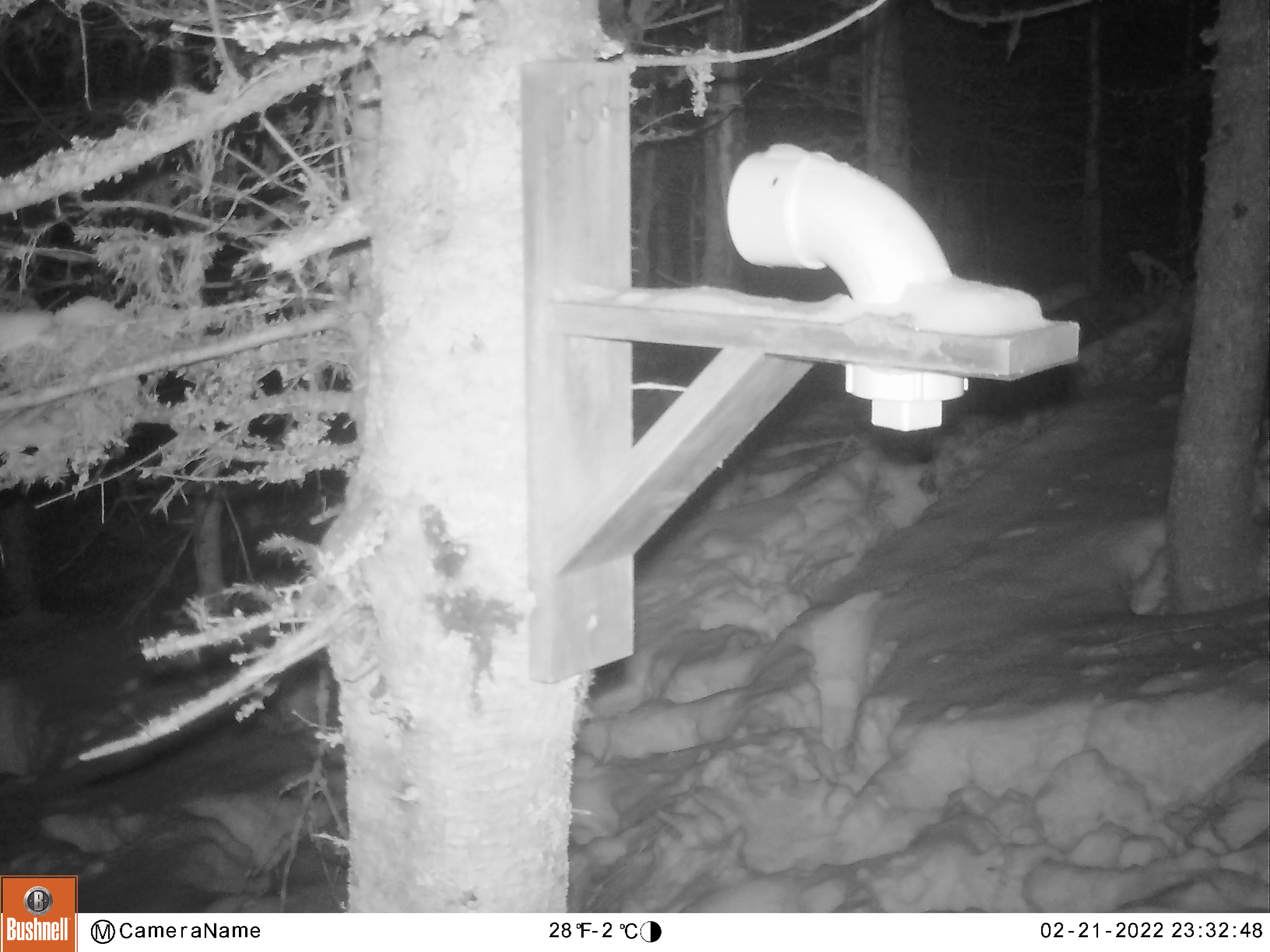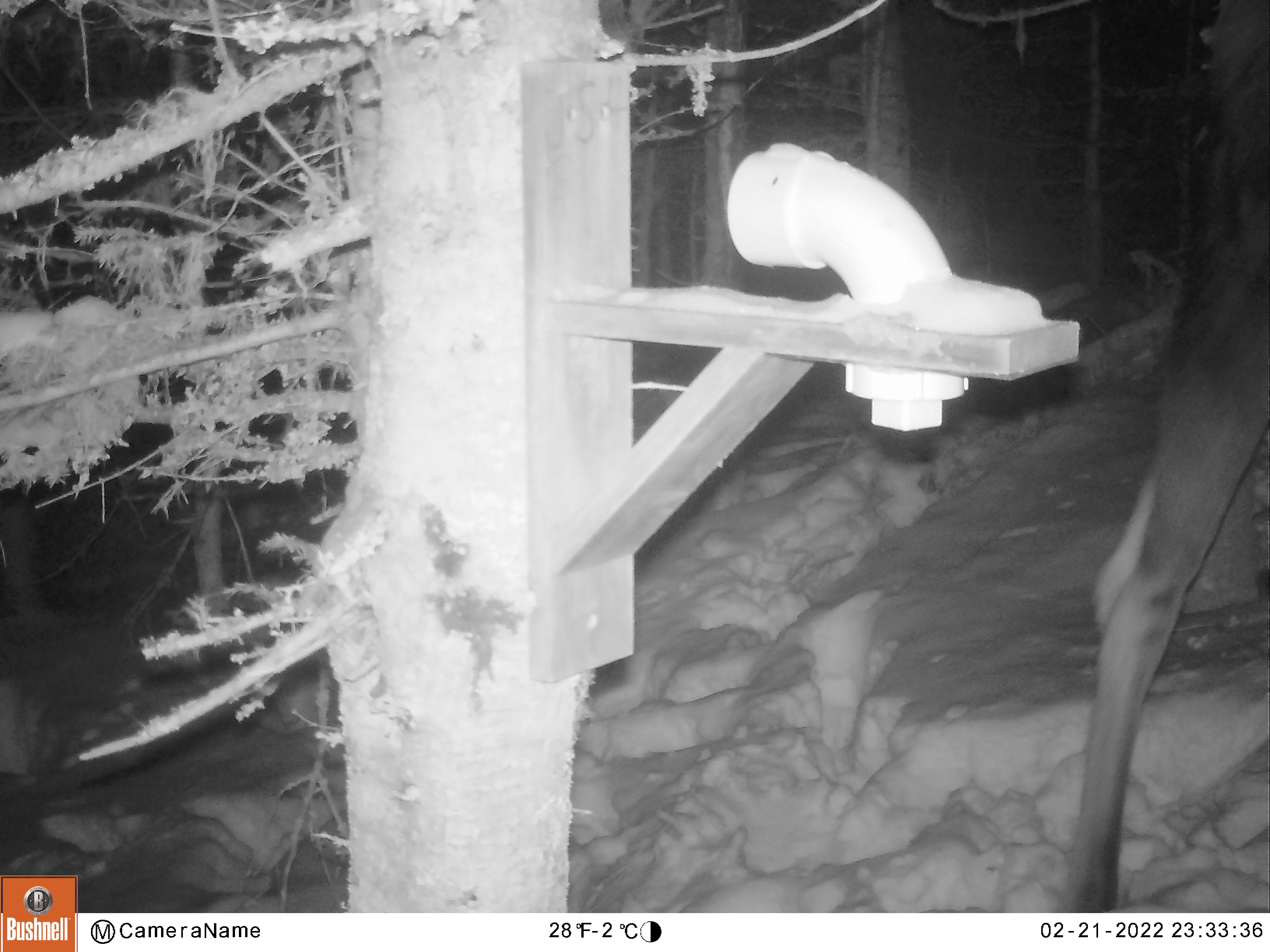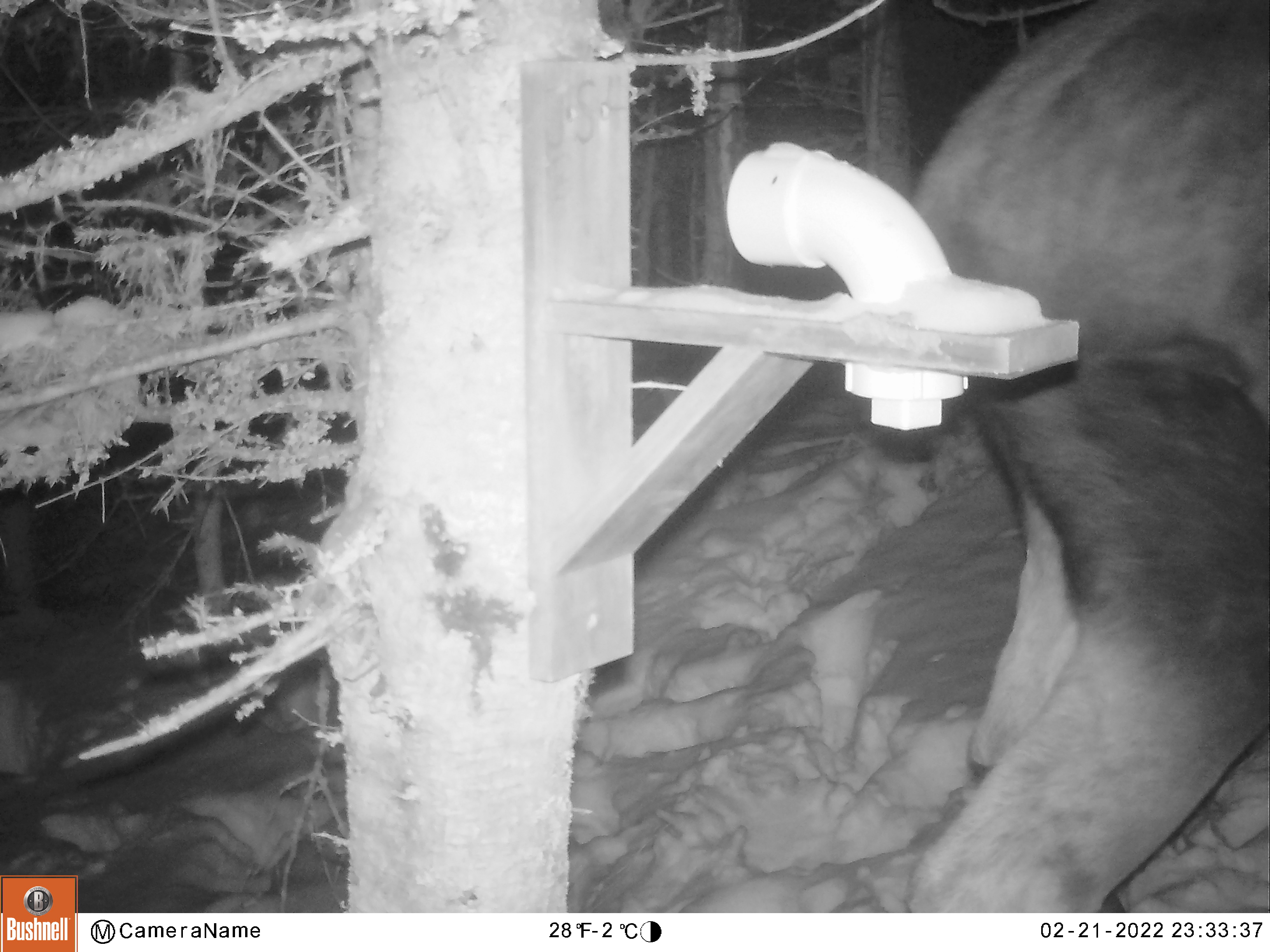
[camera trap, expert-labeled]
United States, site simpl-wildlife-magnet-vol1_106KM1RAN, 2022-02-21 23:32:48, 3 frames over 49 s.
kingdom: Animalia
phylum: Chordata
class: Mammalia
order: Artiodactyla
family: Cervidae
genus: Alces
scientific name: Alces alces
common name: moose